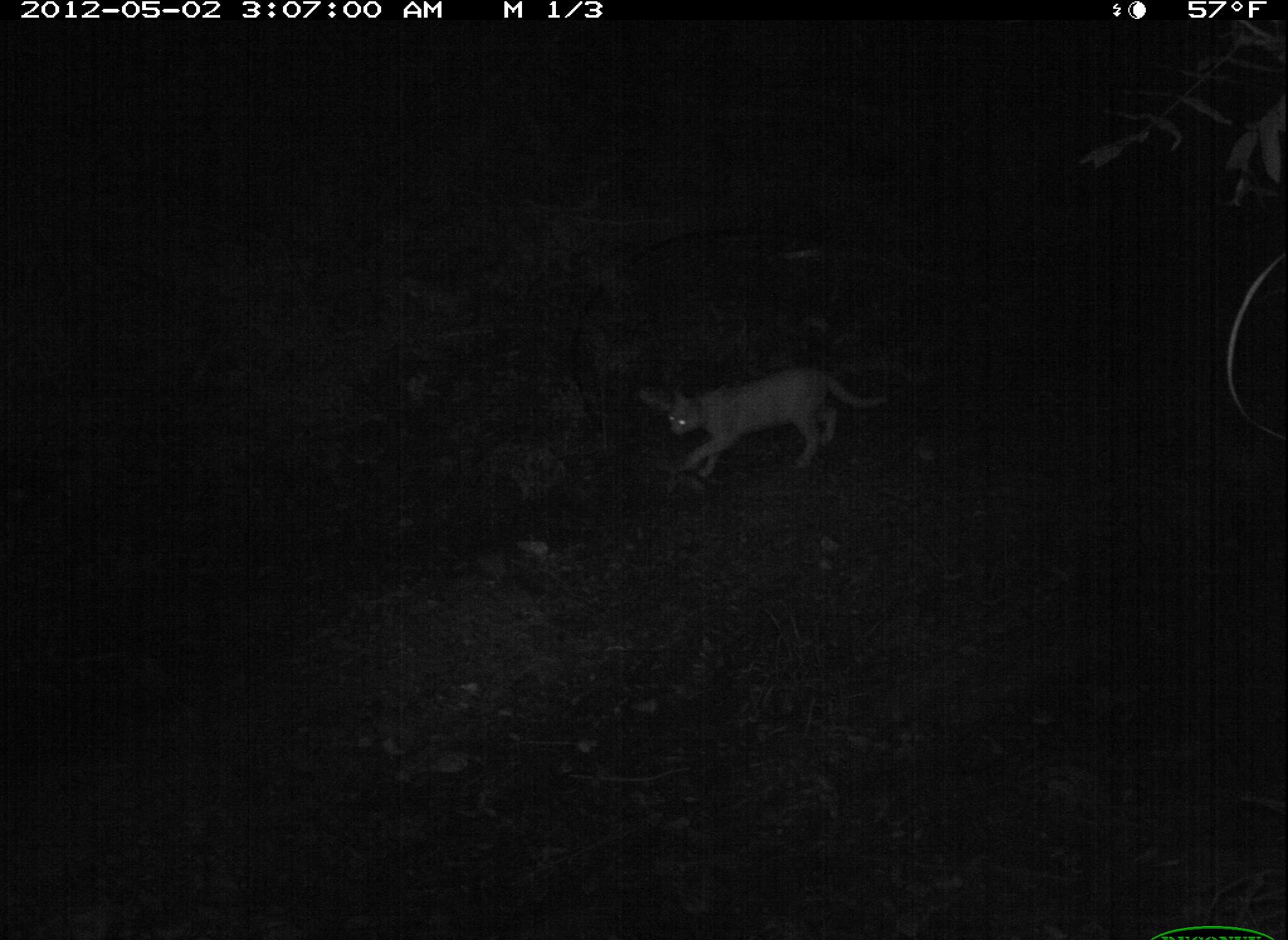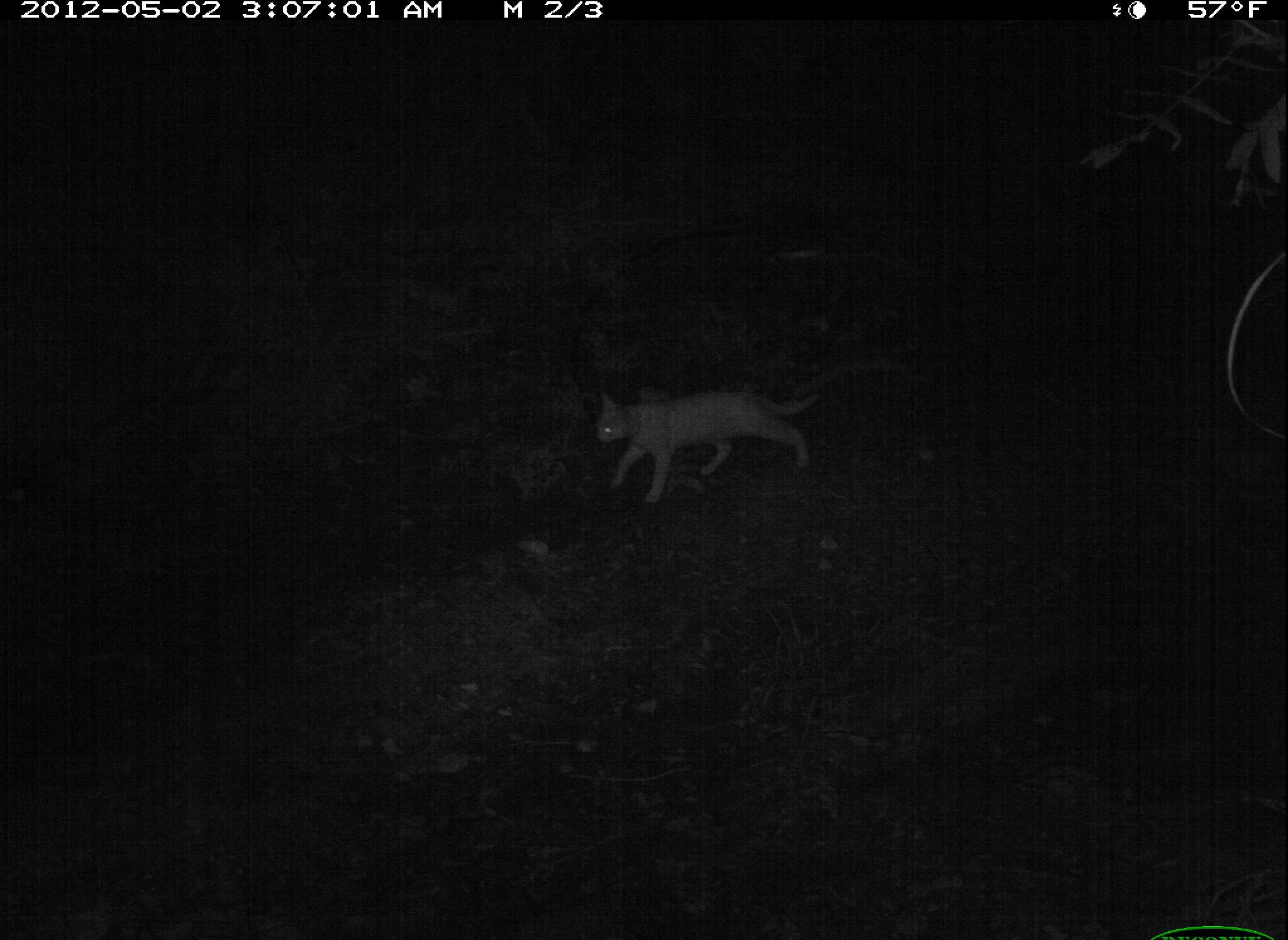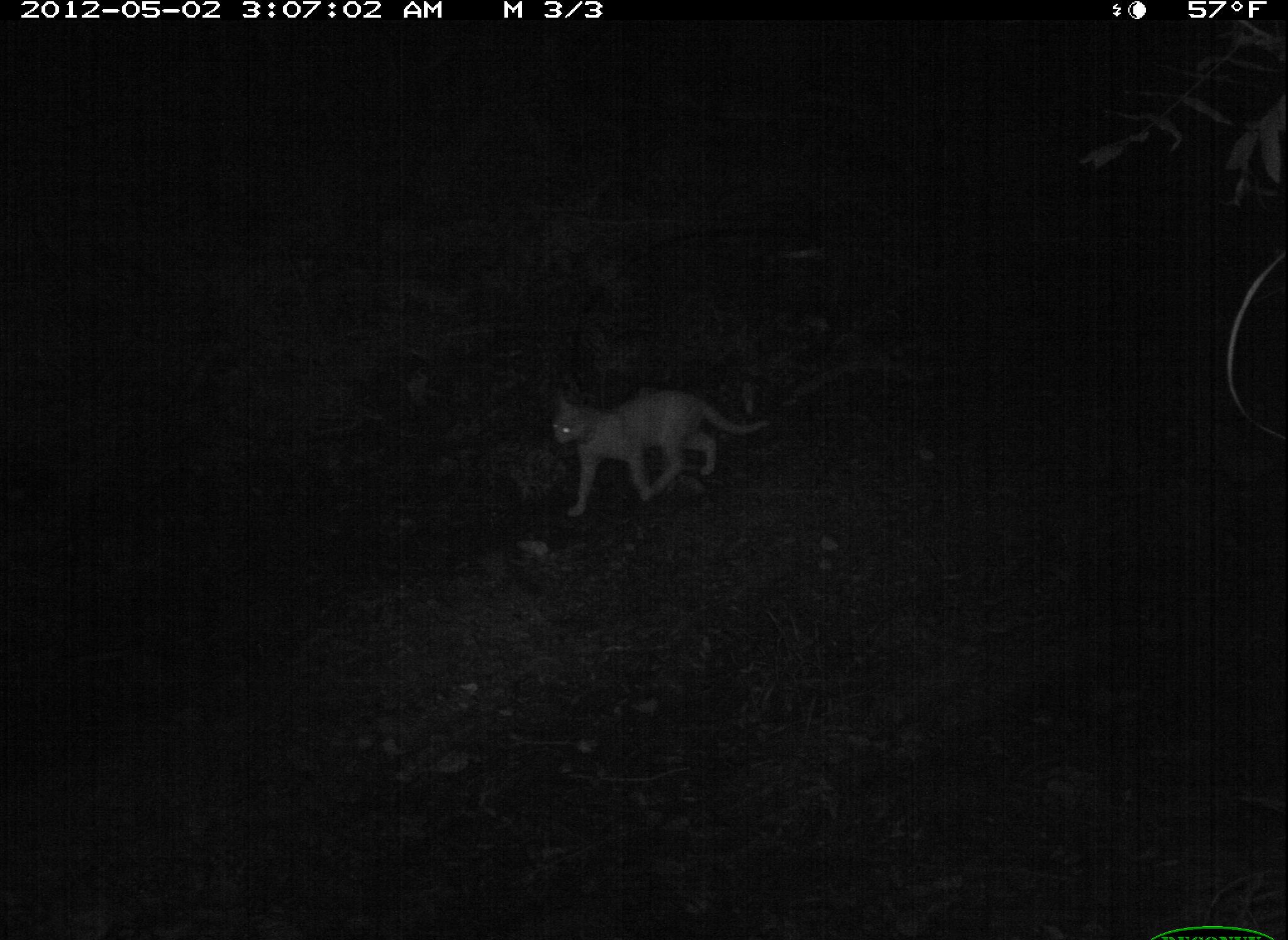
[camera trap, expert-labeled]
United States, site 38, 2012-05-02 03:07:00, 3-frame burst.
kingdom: Animalia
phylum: Chordata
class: Mammalia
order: Carnivora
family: Felidae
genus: Felis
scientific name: Felis catus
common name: cat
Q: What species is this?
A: Cat (Felis catus).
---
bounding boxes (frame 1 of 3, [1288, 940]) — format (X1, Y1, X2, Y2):
cat: (657, 362, 895, 490)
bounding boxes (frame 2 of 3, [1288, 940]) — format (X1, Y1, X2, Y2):
cat: (581, 362, 842, 511)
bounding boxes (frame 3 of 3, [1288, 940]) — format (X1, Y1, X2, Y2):
cat: (522, 345, 787, 562)